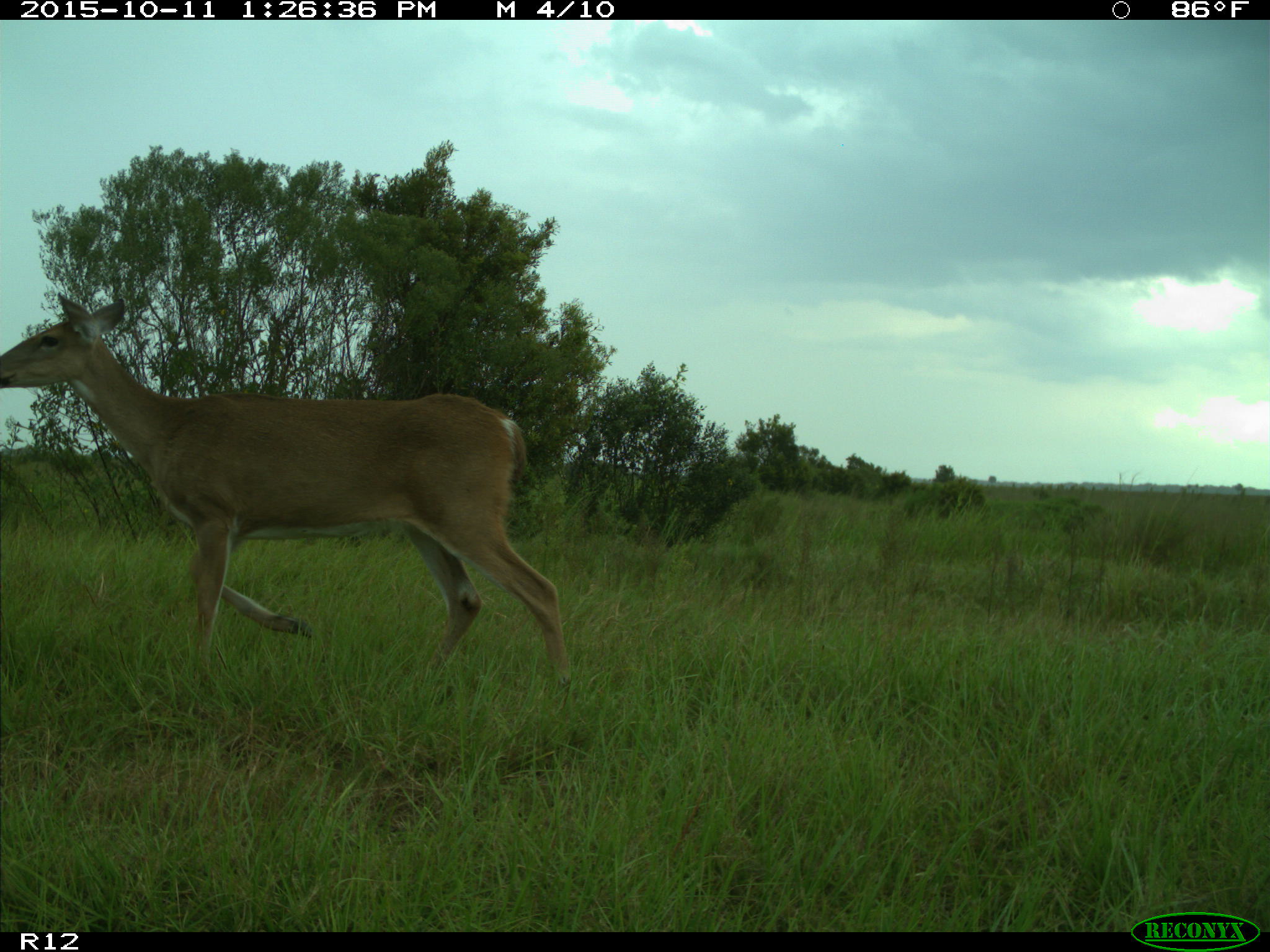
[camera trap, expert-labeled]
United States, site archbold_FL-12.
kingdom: Animalia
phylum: Chordata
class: Mammalia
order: Artiodactyla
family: Cervidae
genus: Odocoileus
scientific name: Odocoileus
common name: deer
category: unidentified deer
Unidentified deer (deer) (Odocoileus).